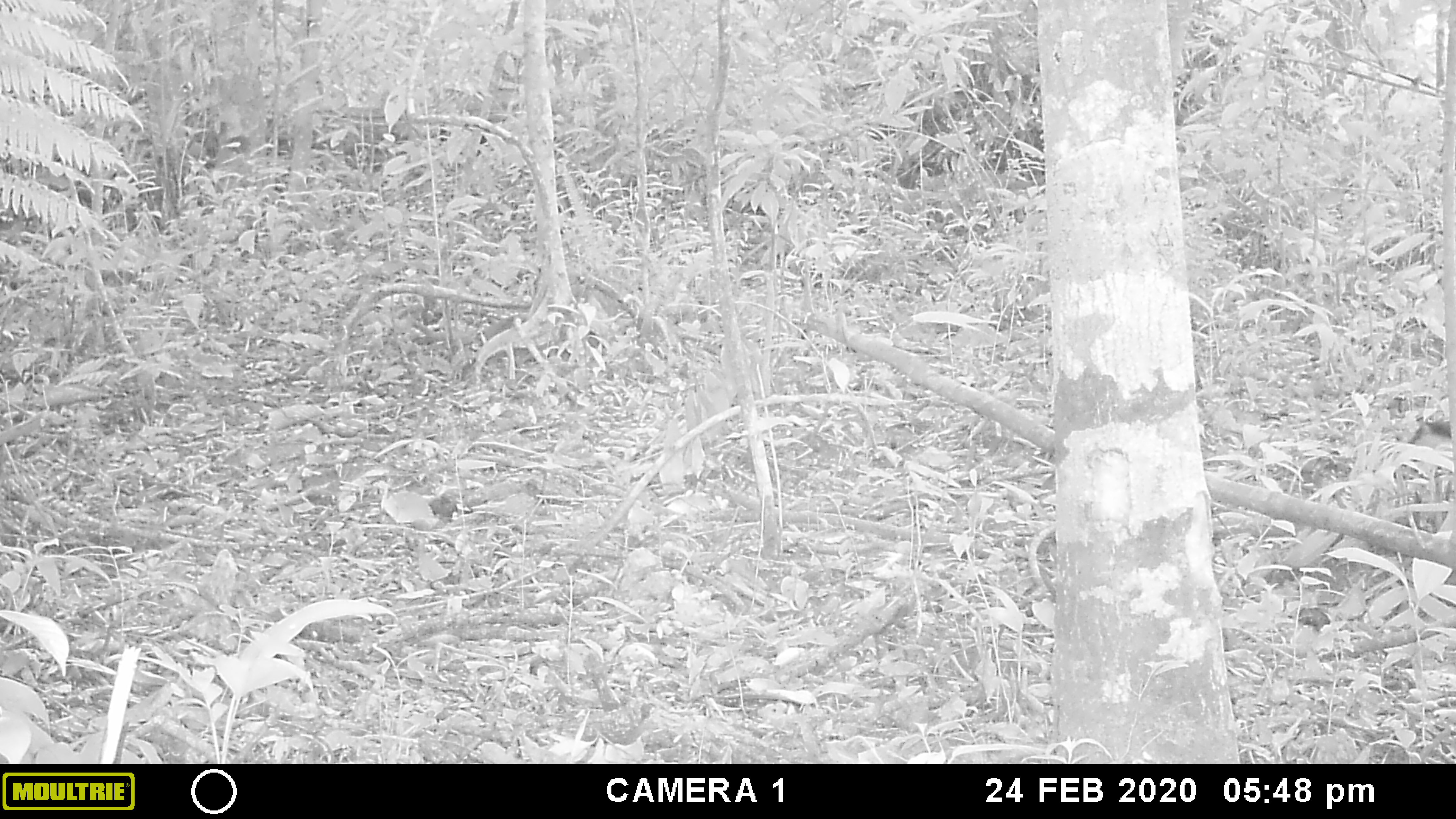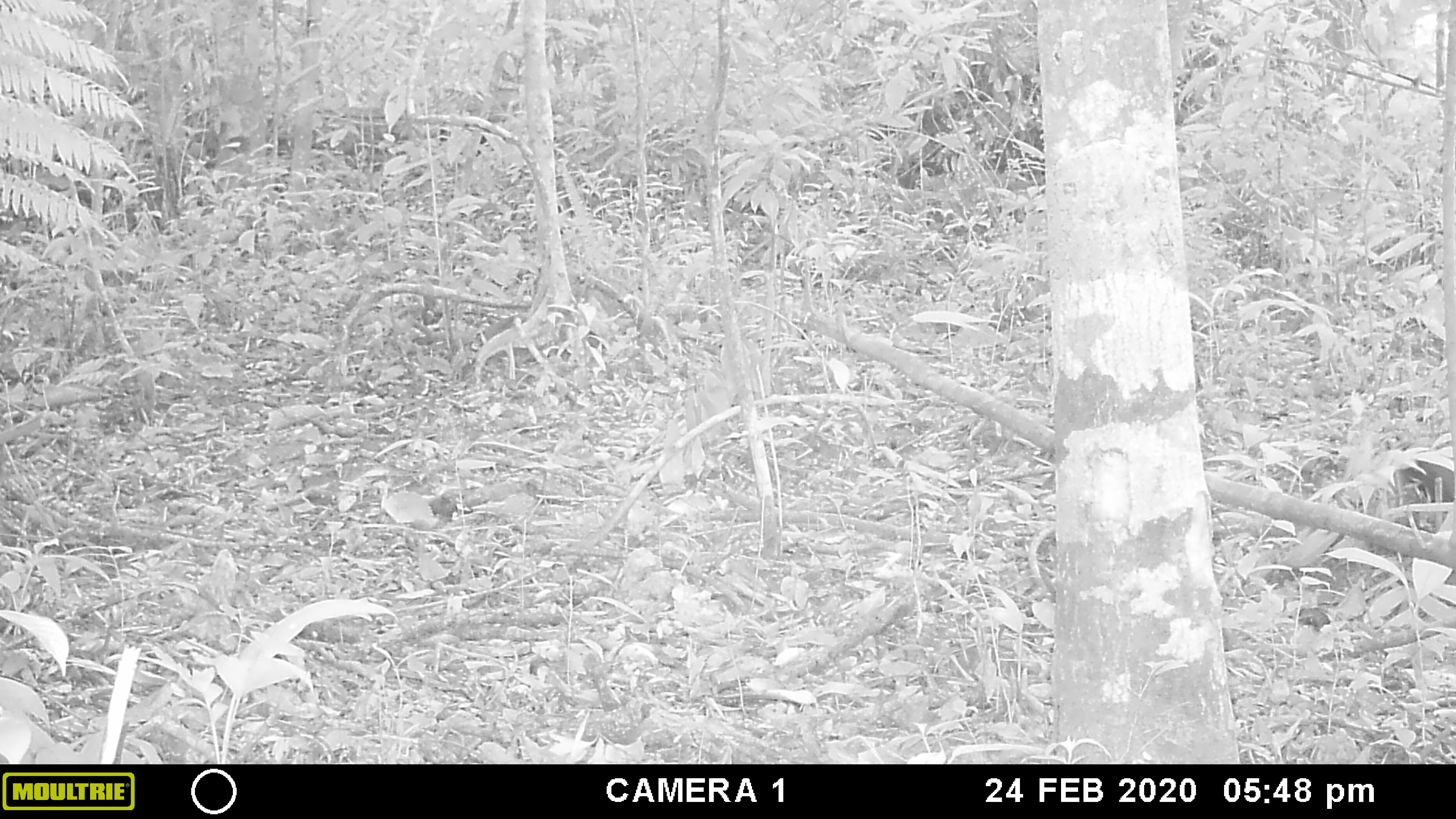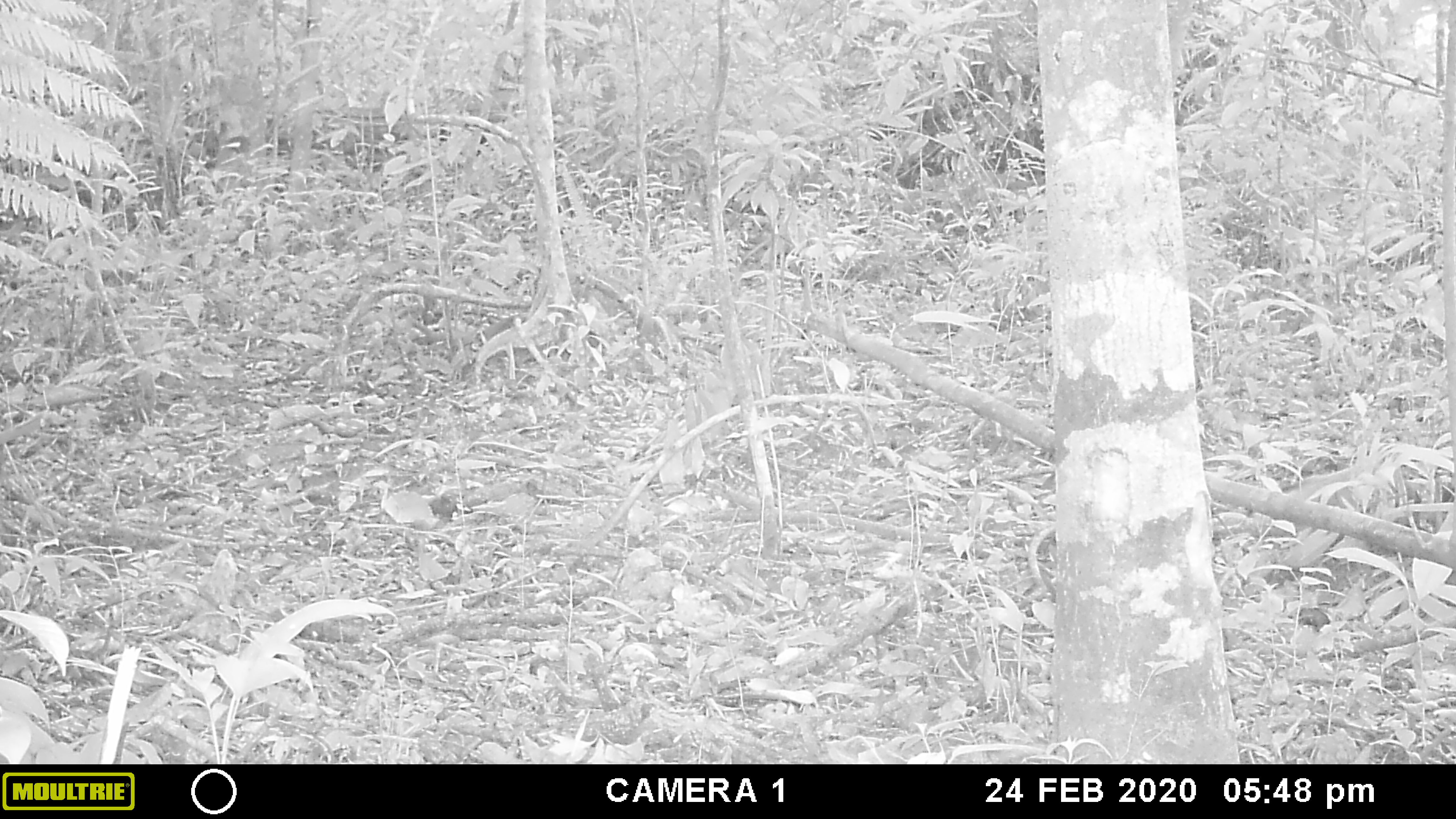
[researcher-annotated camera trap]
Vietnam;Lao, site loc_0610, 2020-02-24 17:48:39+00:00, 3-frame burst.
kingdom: Animalia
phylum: Chordata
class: Mammalia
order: Carnivora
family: Mustelidae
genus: Martes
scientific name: Martes flavigula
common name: yellow-throated marten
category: yellow throated marten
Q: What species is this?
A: Yellow throated marten (yellow-throated marten) (Martes flavigula).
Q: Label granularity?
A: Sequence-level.